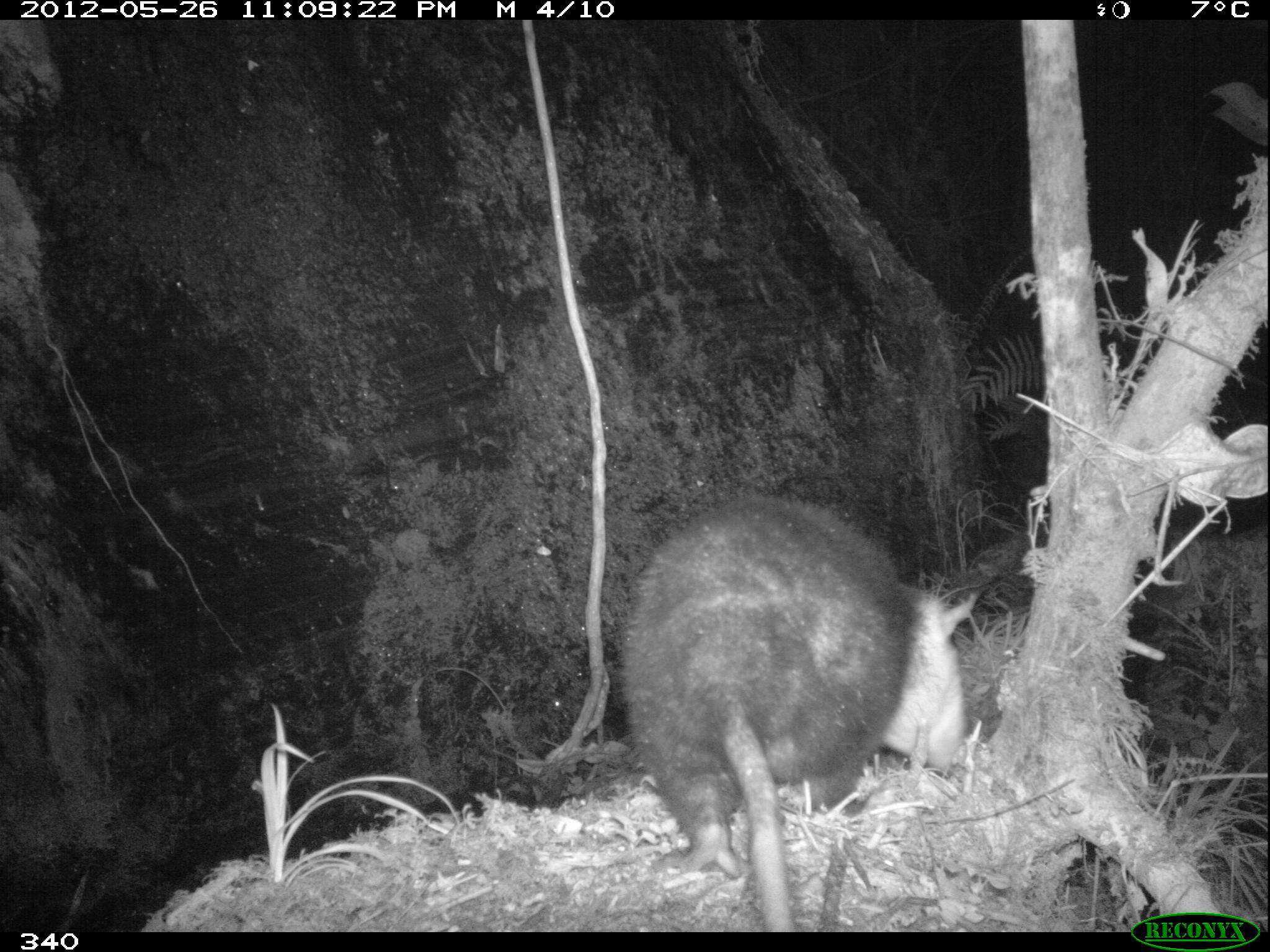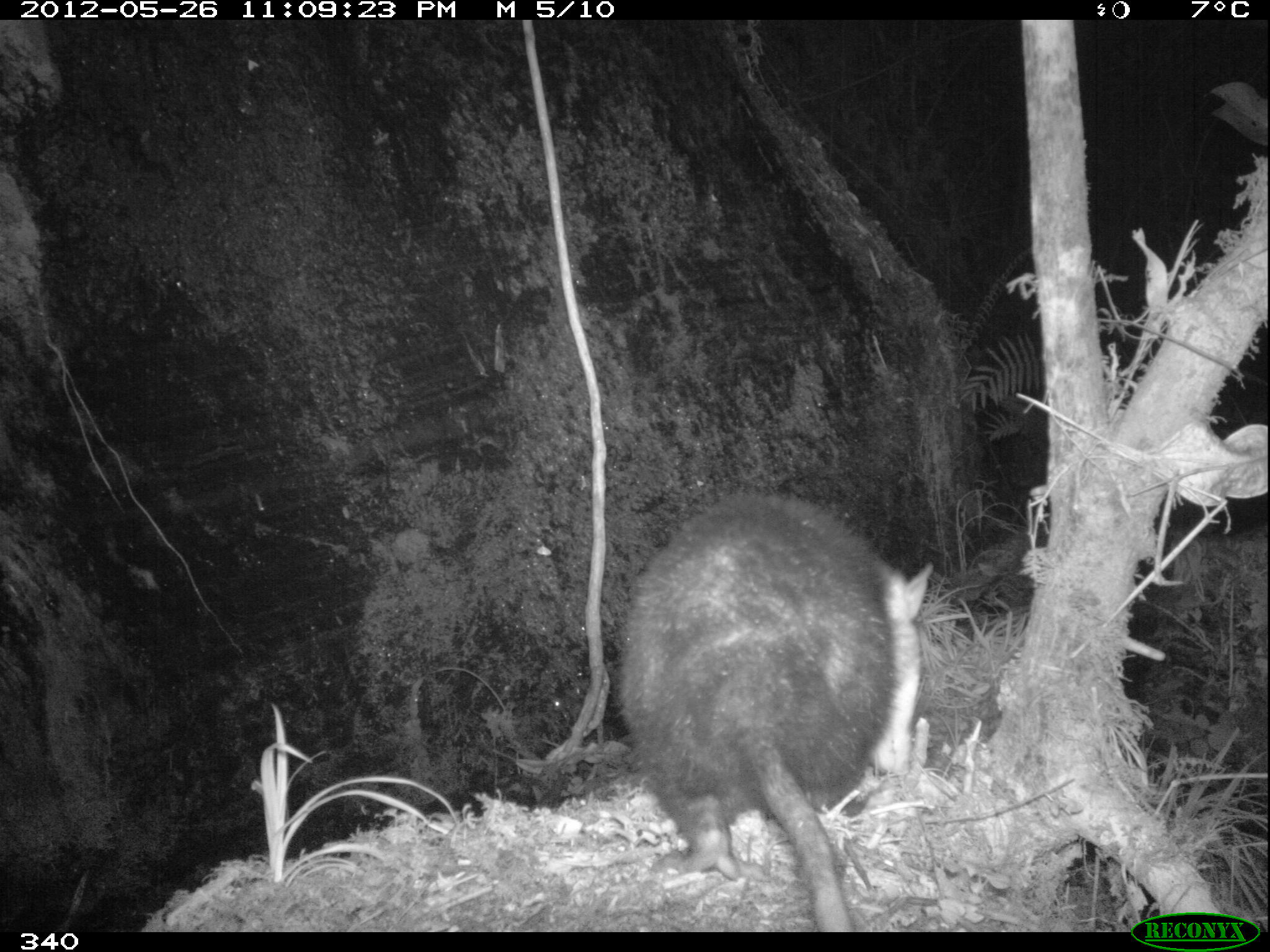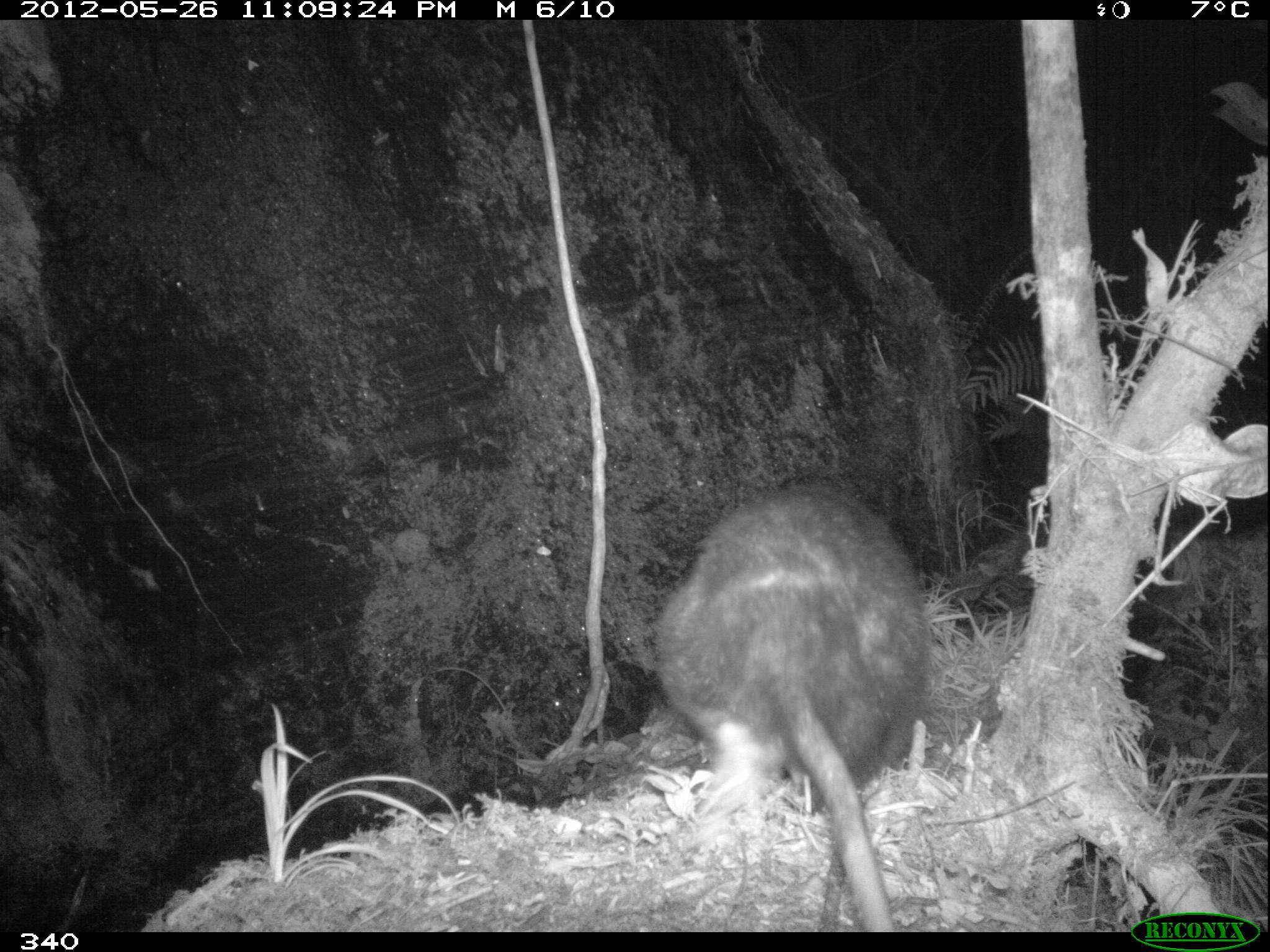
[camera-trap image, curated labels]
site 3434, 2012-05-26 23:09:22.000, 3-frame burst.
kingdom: Animalia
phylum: Chordata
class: Mammalia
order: Didelphimorphia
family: Didelphidae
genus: Didelphis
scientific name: Didelphis pernigra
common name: andean white-eared opossum